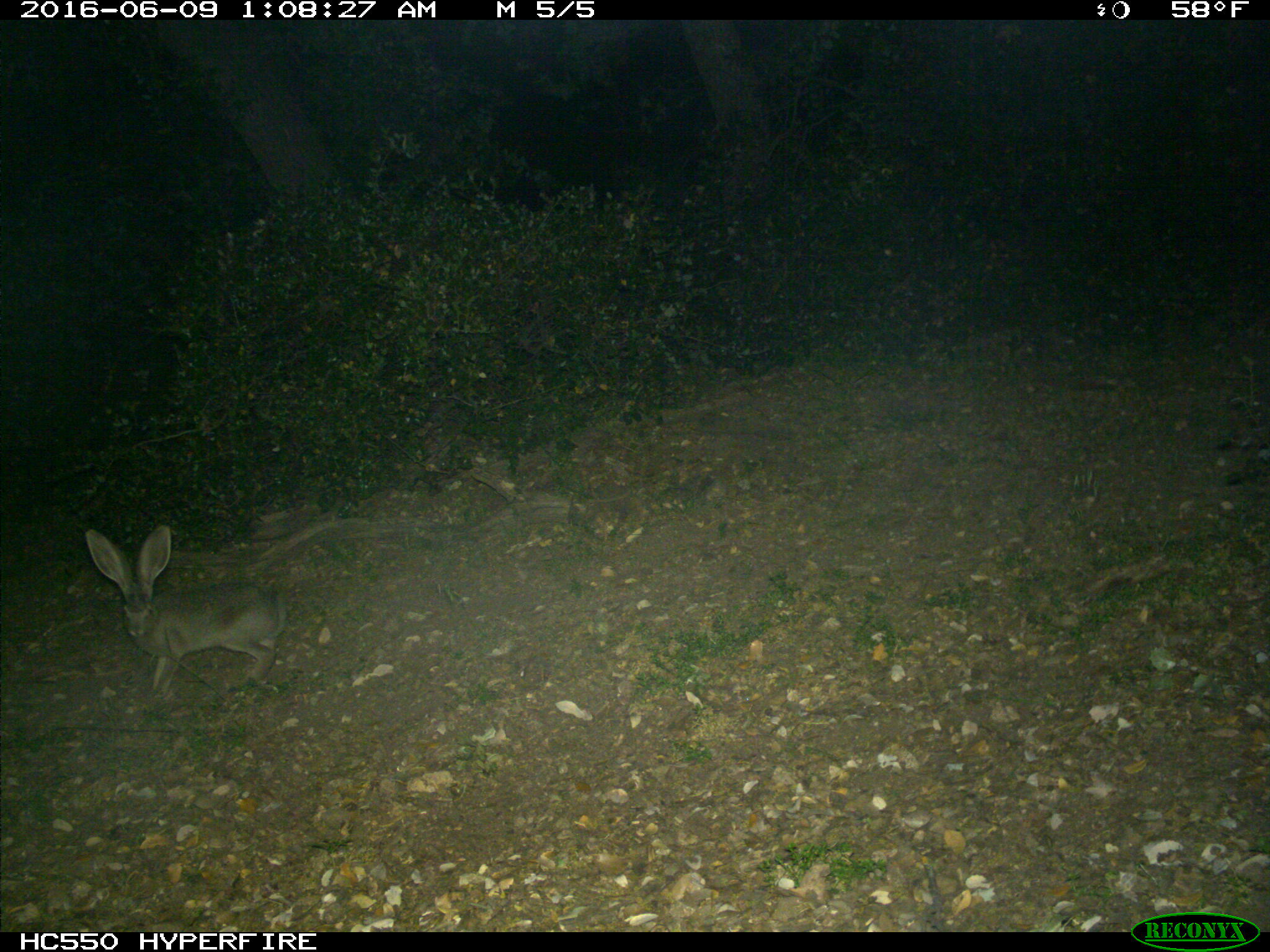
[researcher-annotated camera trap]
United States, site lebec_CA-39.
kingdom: Animalia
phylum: Chordata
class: Mammalia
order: Lagomorpha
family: Leporidae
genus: Lepus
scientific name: Lepus californicus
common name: black-tailed jackrabbit